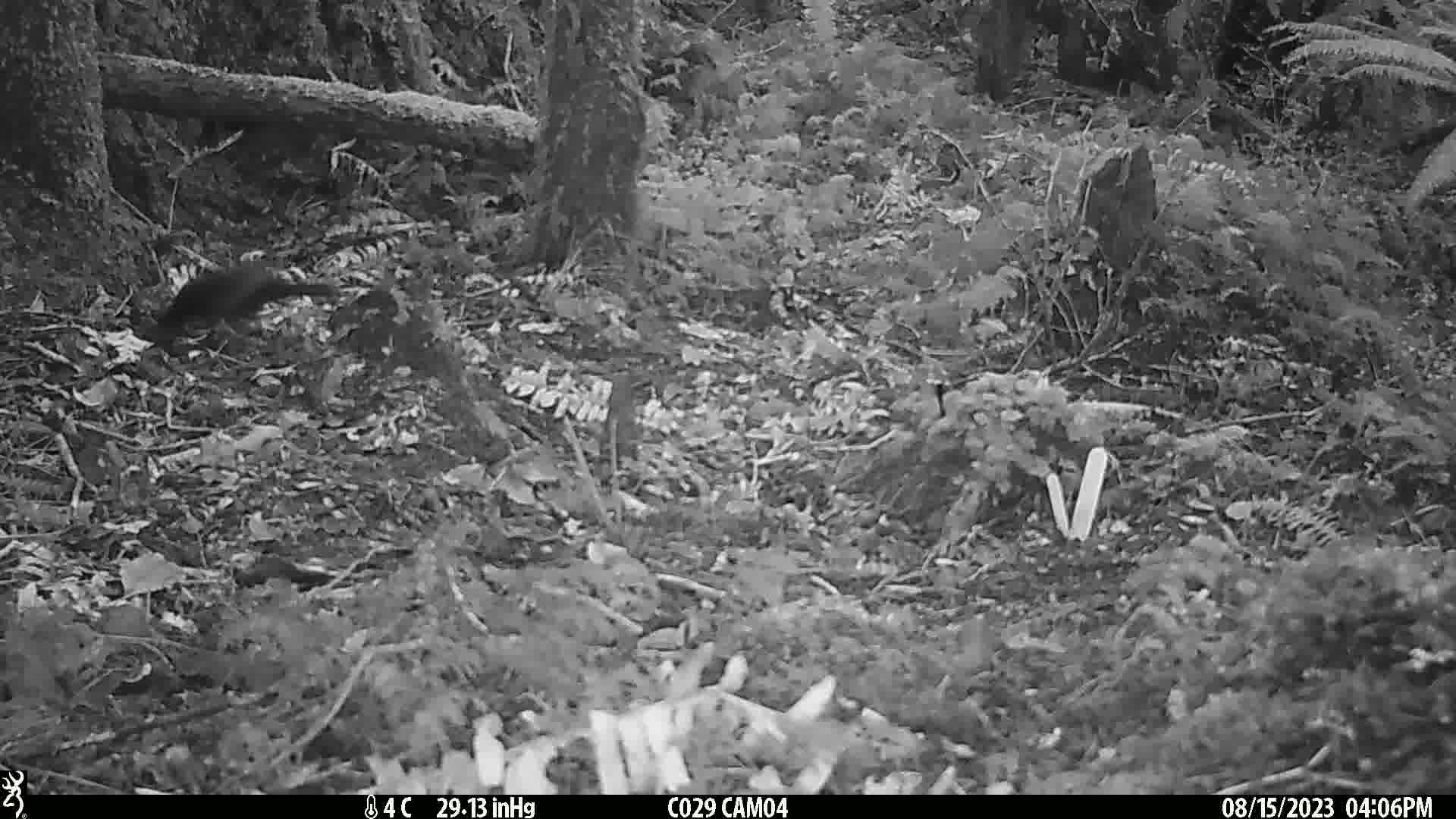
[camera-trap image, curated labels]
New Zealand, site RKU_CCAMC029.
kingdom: Animalia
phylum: Chordata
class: Aves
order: Passeriformes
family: Turdidae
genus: Turdus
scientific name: Turdus merula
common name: eurasian blackbird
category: blackbird